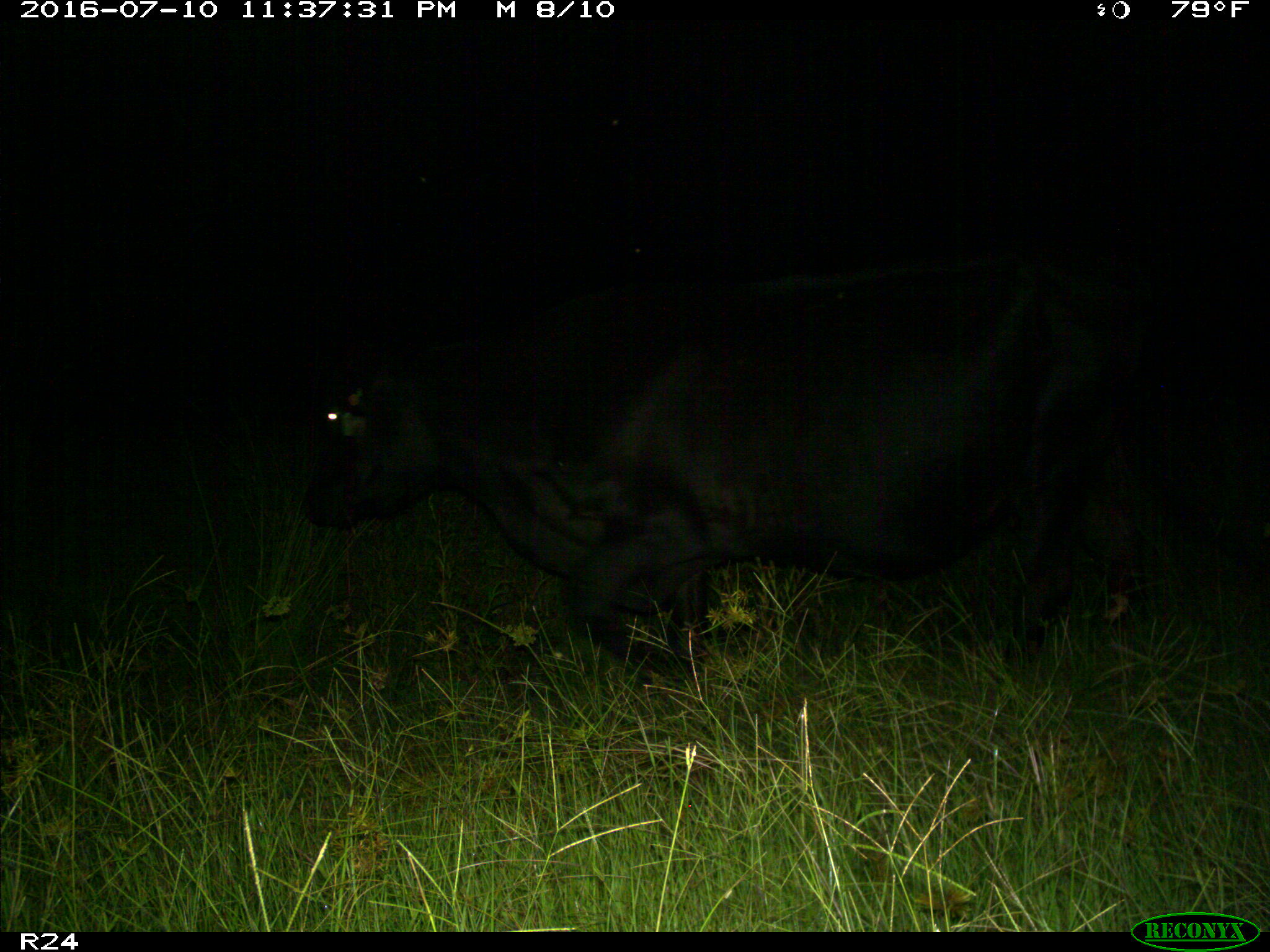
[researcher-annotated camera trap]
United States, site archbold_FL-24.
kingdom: Animalia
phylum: Chordata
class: Mammalia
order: Artiodactyla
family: Bovidae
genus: Bos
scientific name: Bos taurus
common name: domestic cow